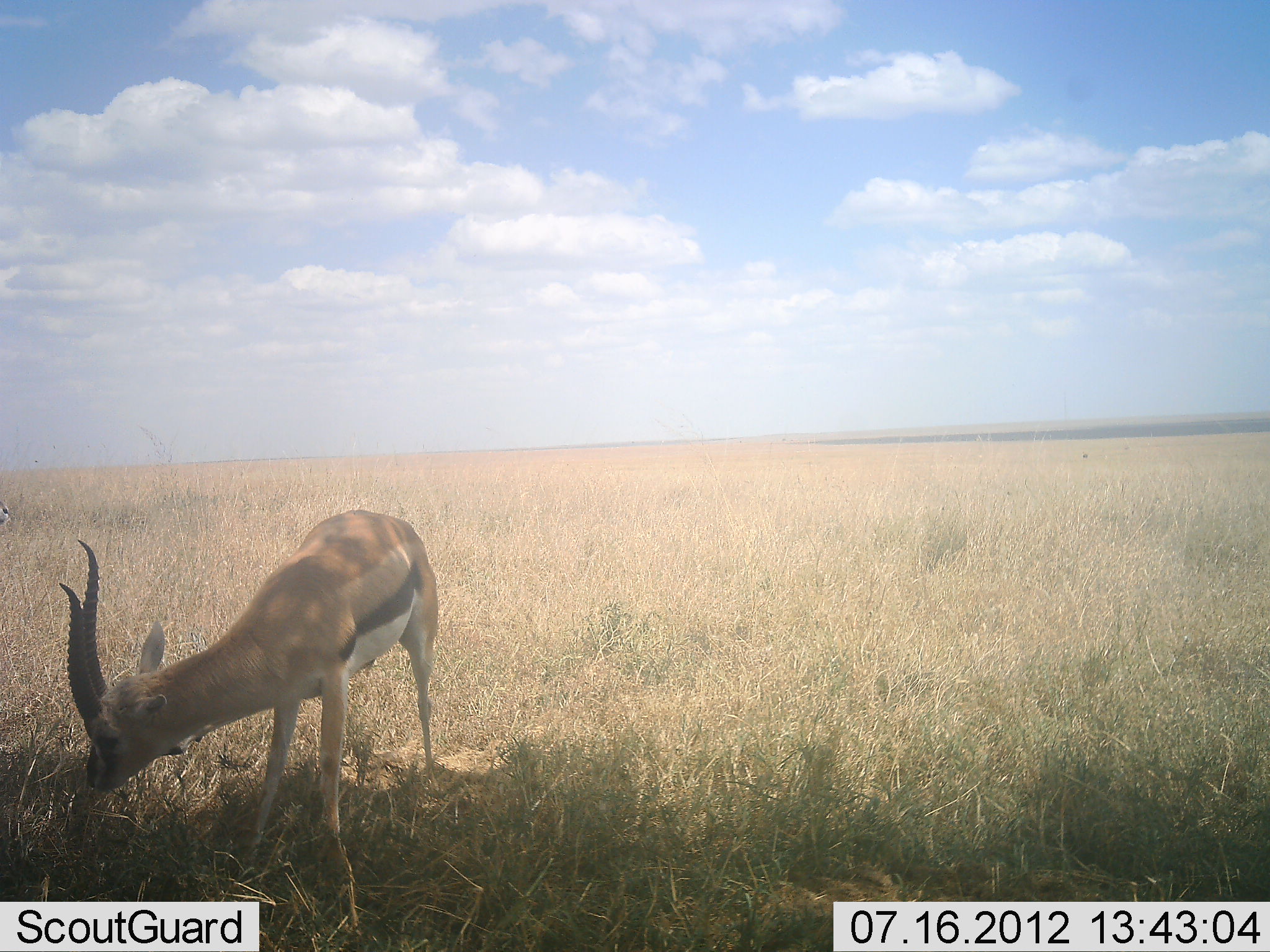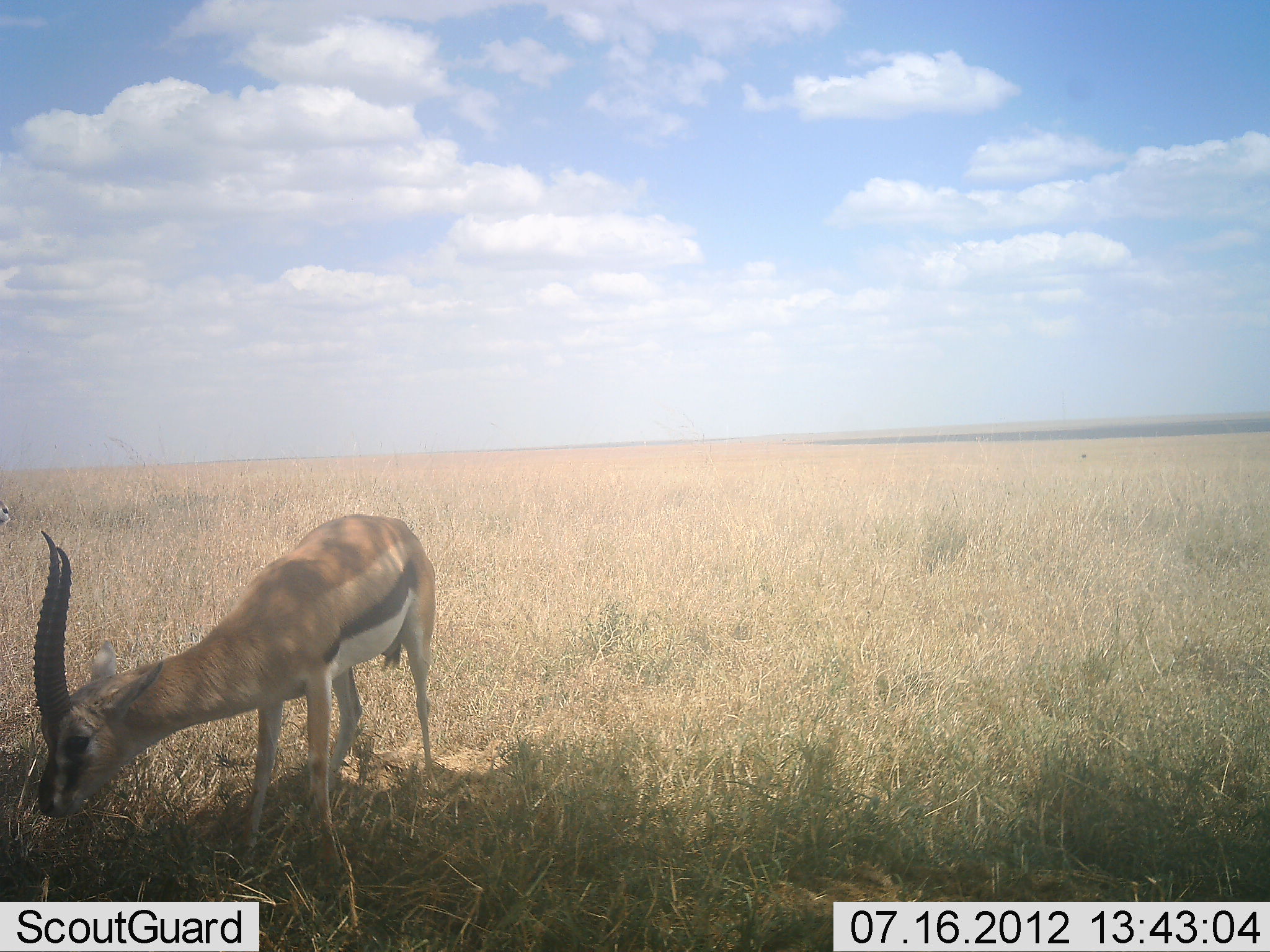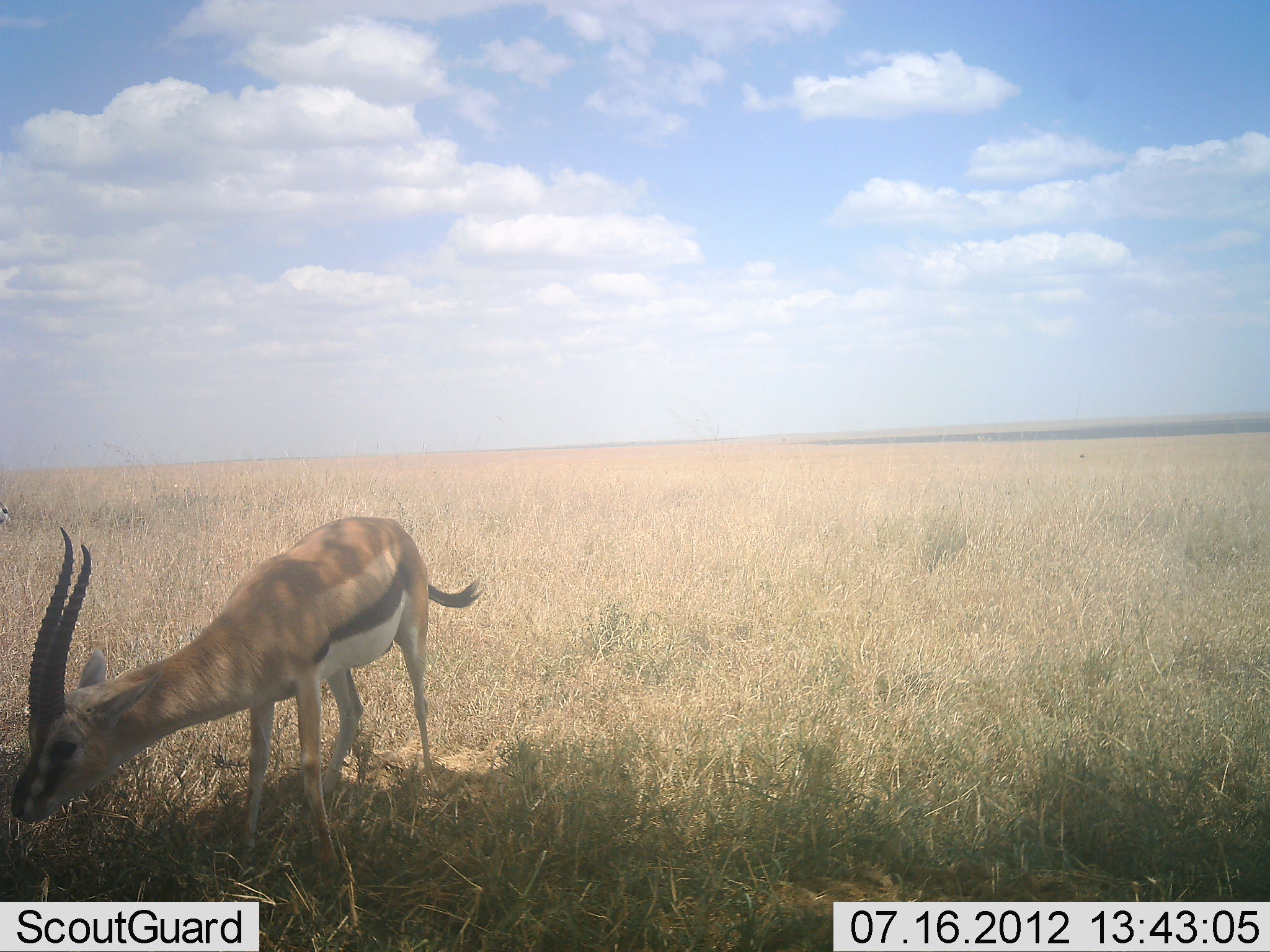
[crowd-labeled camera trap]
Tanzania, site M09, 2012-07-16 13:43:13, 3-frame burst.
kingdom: Animalia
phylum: Chordata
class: Mammalia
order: Artiodactyla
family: Bovidae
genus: Eudorcas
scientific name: Eudorcas thomsonii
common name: thomson's gazelle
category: gazellethomsons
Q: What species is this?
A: Gazellethomsons (thomson's gazelle) (Eudorcas thomsonii).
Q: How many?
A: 1.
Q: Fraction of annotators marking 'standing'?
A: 40%.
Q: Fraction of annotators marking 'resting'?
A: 0%.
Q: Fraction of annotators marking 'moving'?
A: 0%.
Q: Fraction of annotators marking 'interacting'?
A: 0%.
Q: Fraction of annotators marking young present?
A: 0%.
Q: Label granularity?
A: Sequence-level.